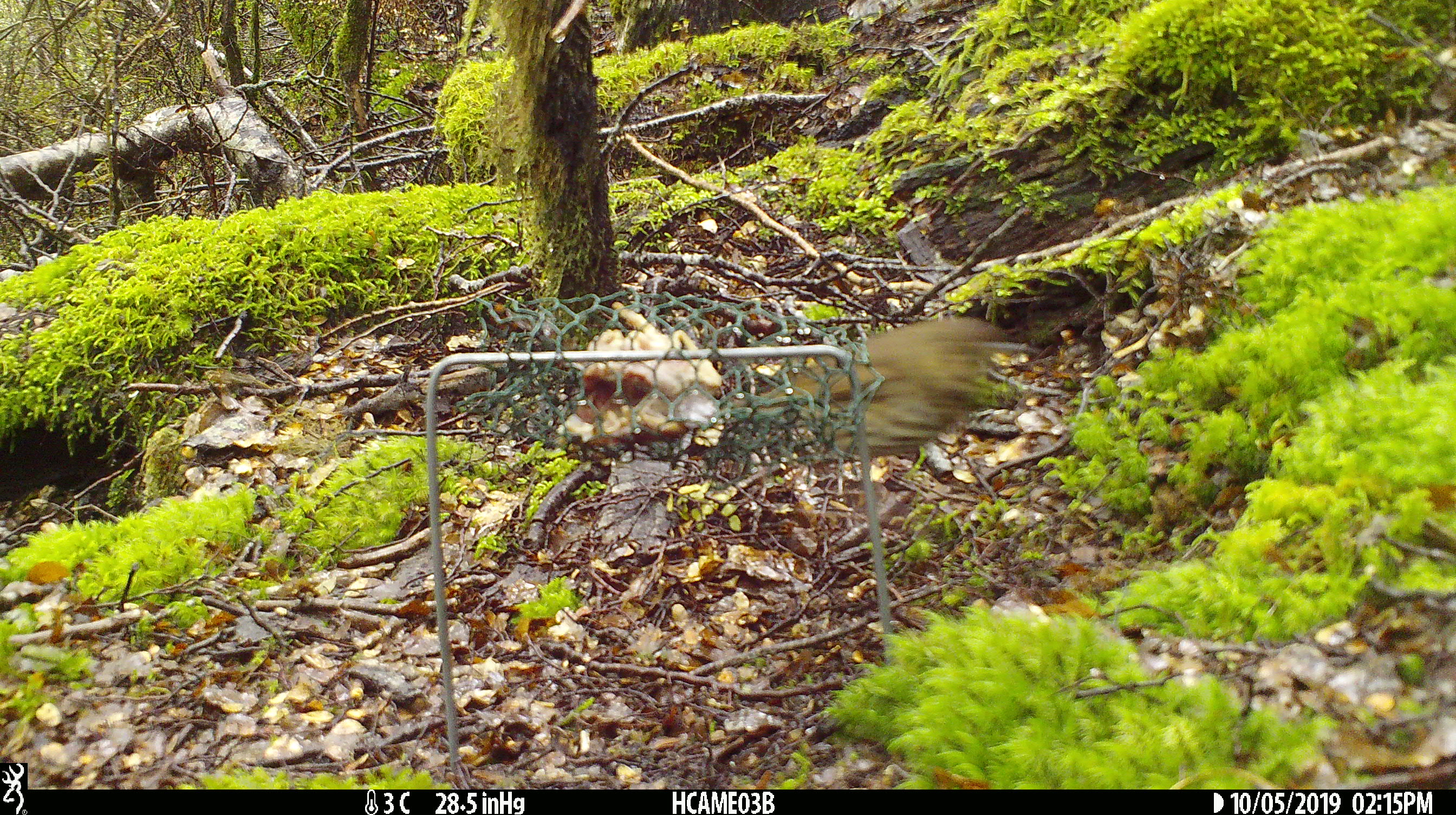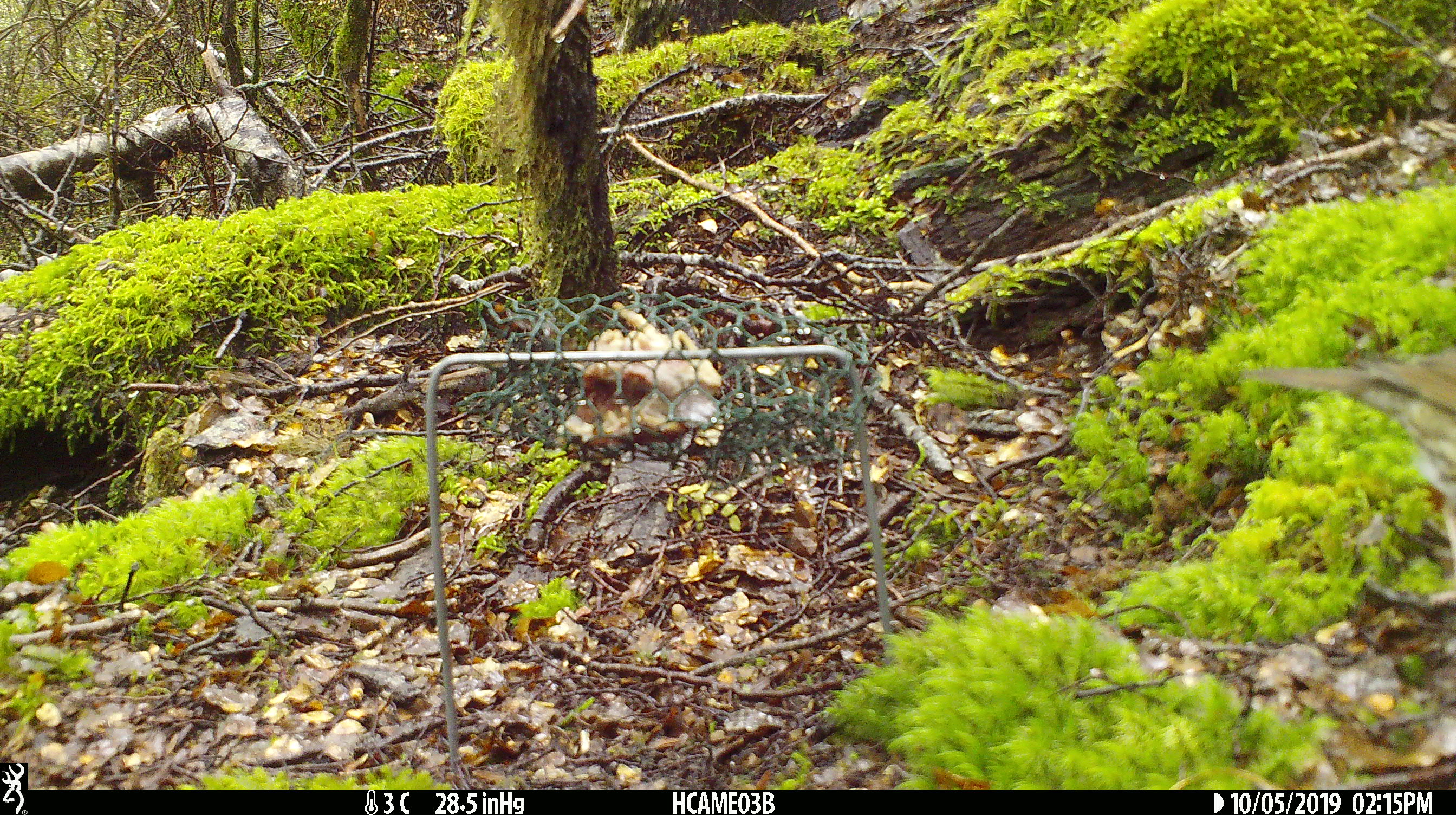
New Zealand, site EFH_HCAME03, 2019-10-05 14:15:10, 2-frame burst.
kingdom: Animalia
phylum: Chordata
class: Aves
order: Passeriformes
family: Turdidae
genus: Turdus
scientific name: Turdus philomelos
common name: song thrush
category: thrush